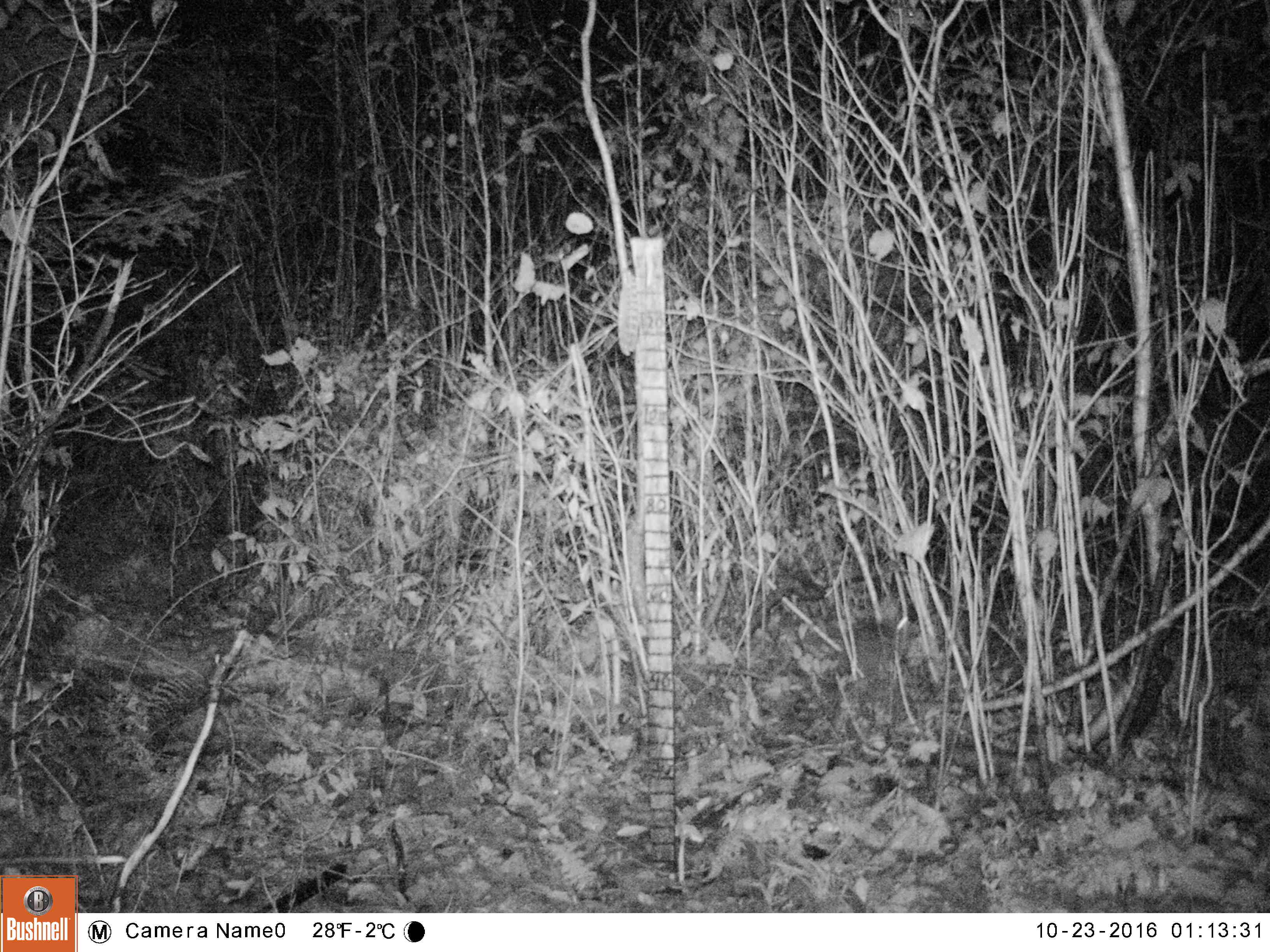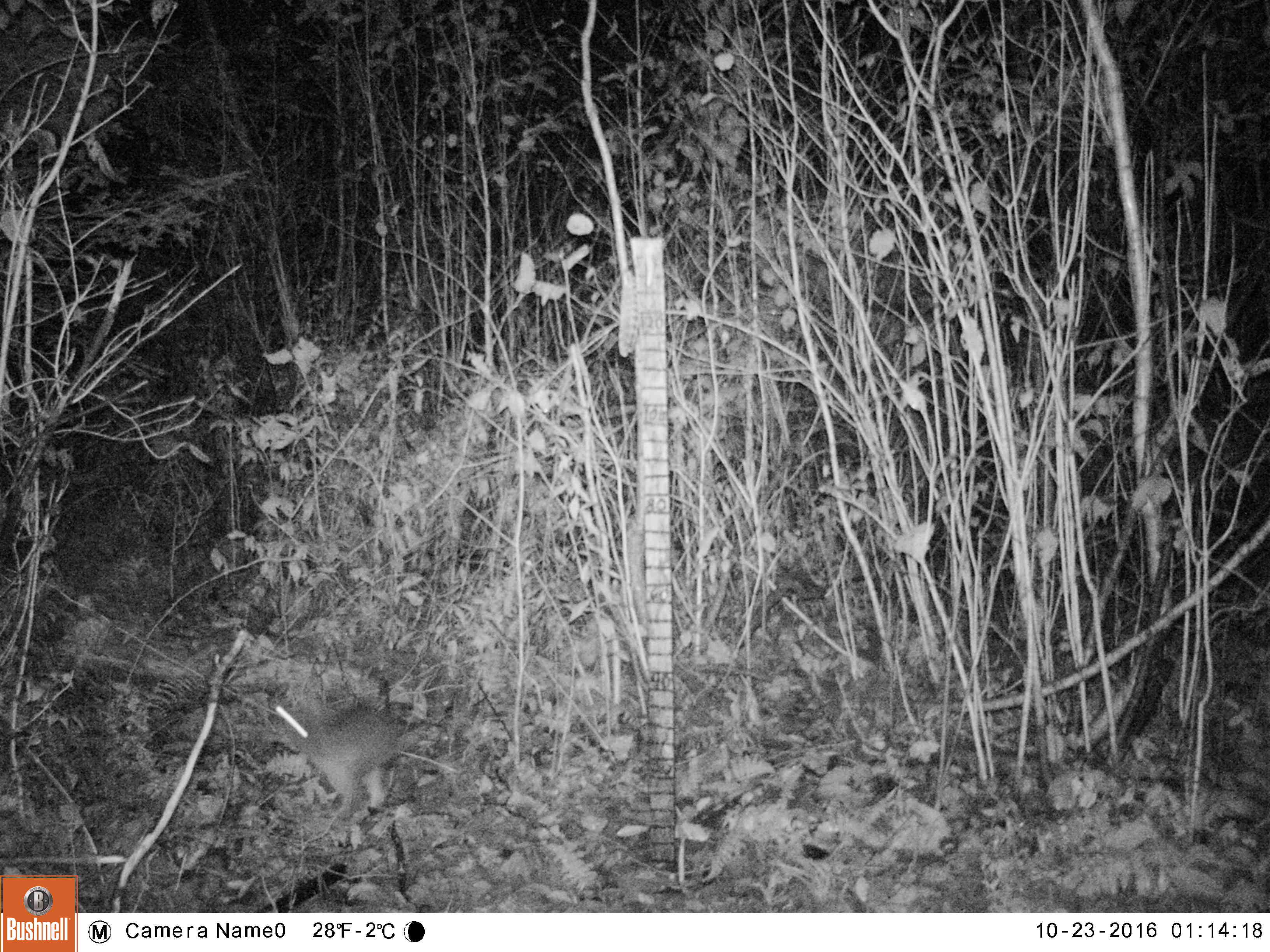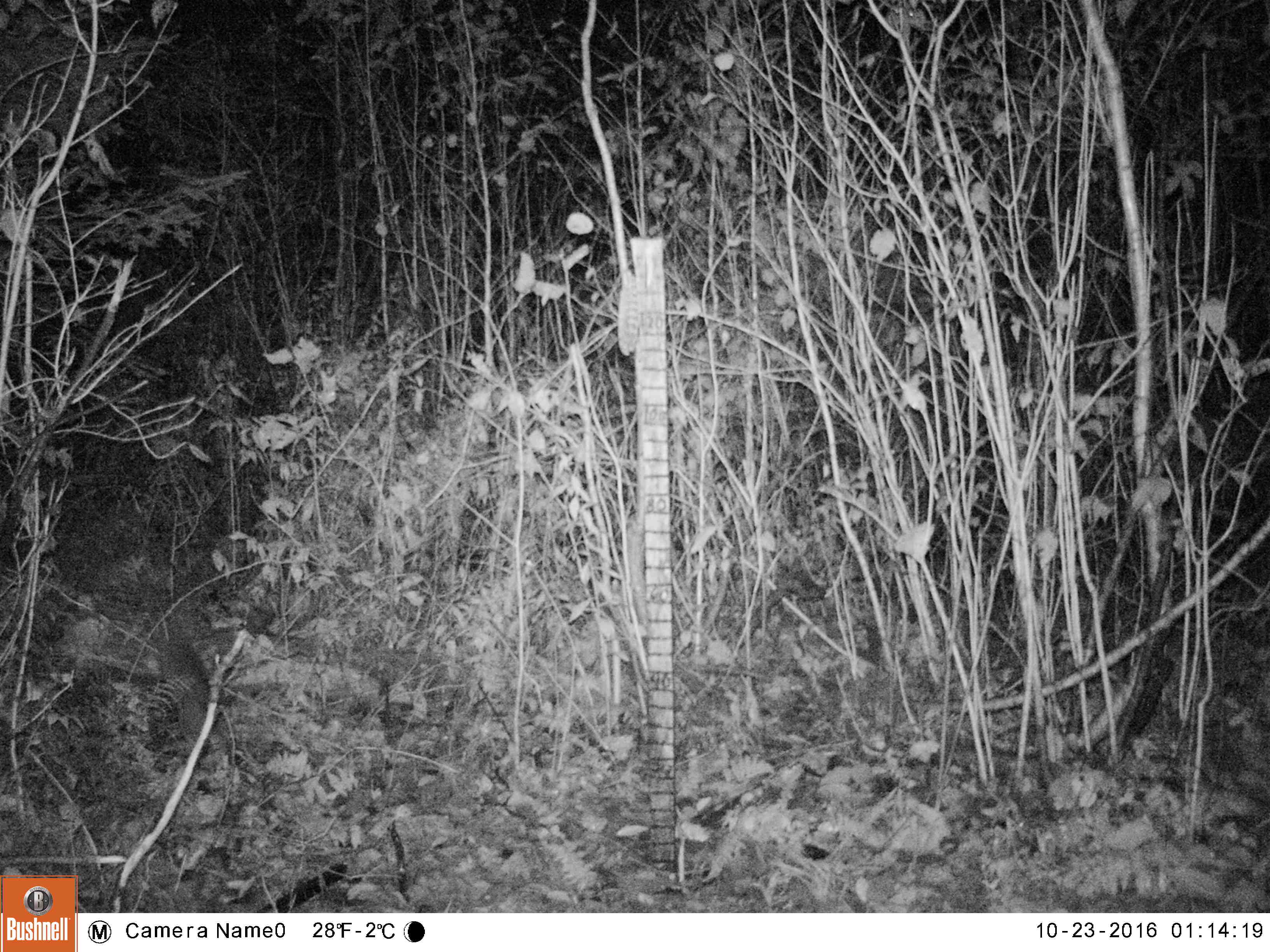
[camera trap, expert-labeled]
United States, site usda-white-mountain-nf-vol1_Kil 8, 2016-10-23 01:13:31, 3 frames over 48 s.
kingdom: Animalia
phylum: Chordata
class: Mammalia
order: Lagomorpha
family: Leporidae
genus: Lepus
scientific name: Lepus americanus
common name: snowshoe hare